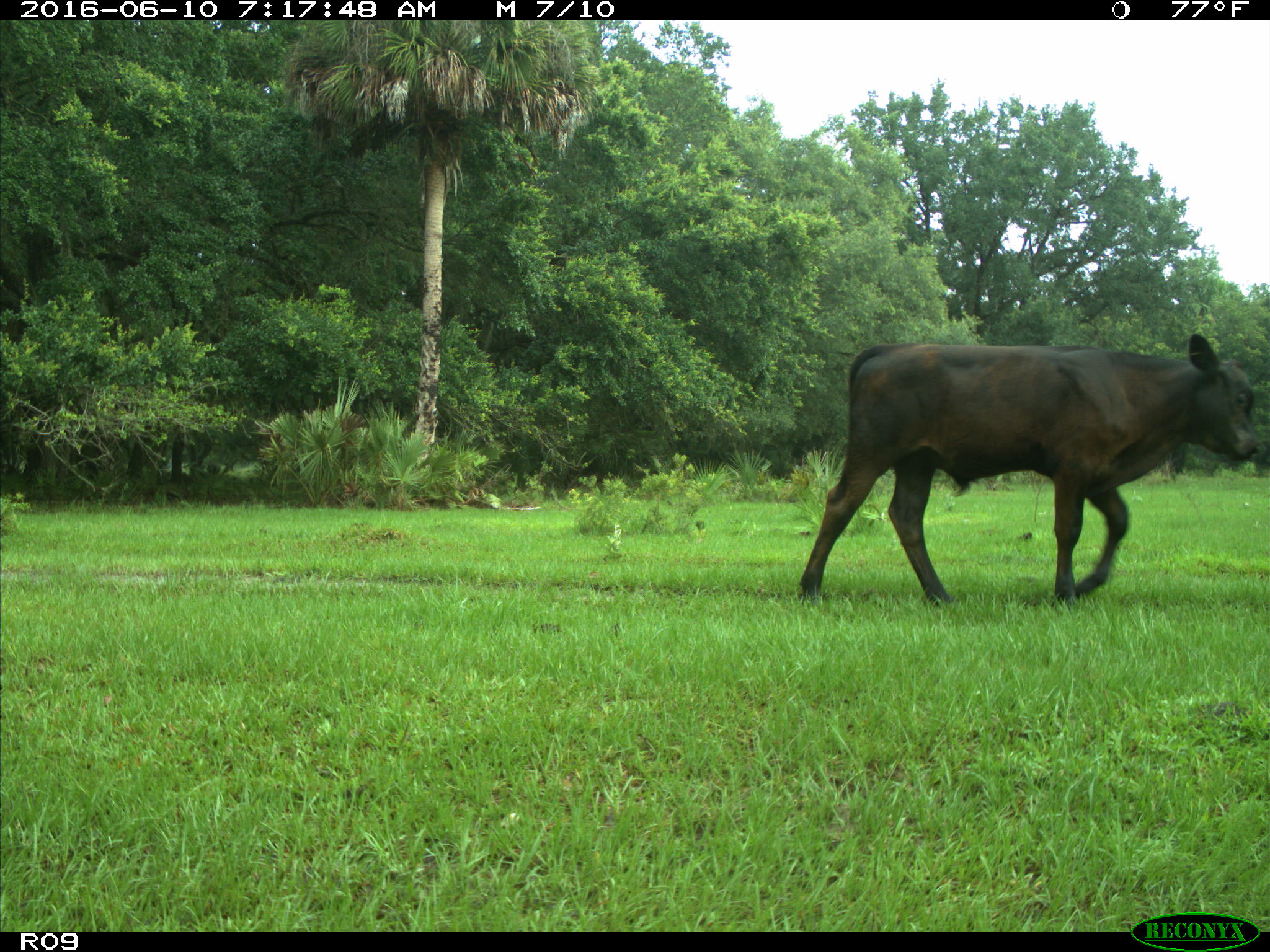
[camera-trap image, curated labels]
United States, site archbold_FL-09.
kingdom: Animalia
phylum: Chordata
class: Mammalia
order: Artiodactyla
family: Bovidae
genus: Bos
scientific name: Bos taurus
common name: domestic cow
Bos taurus (domestic cow).